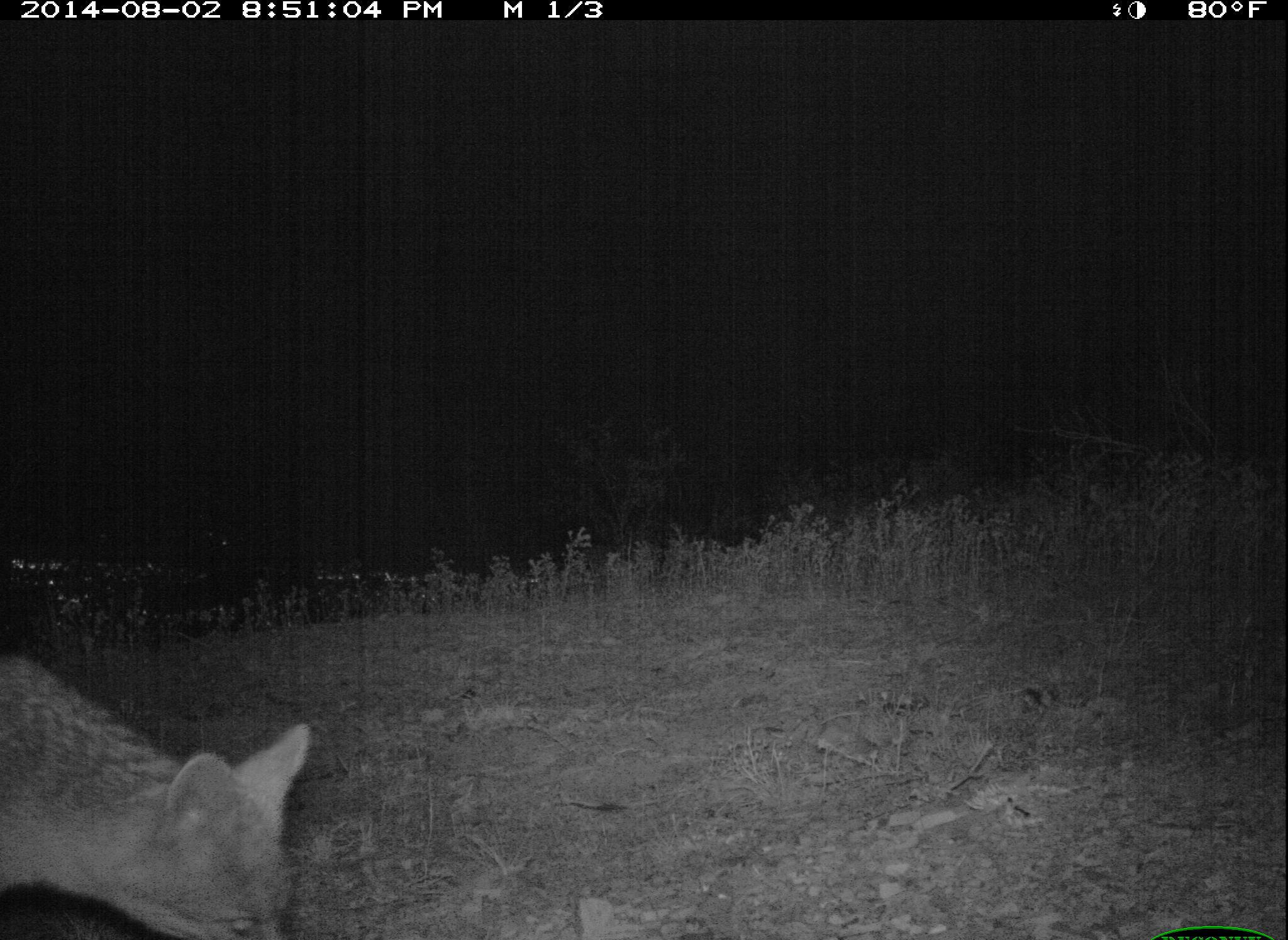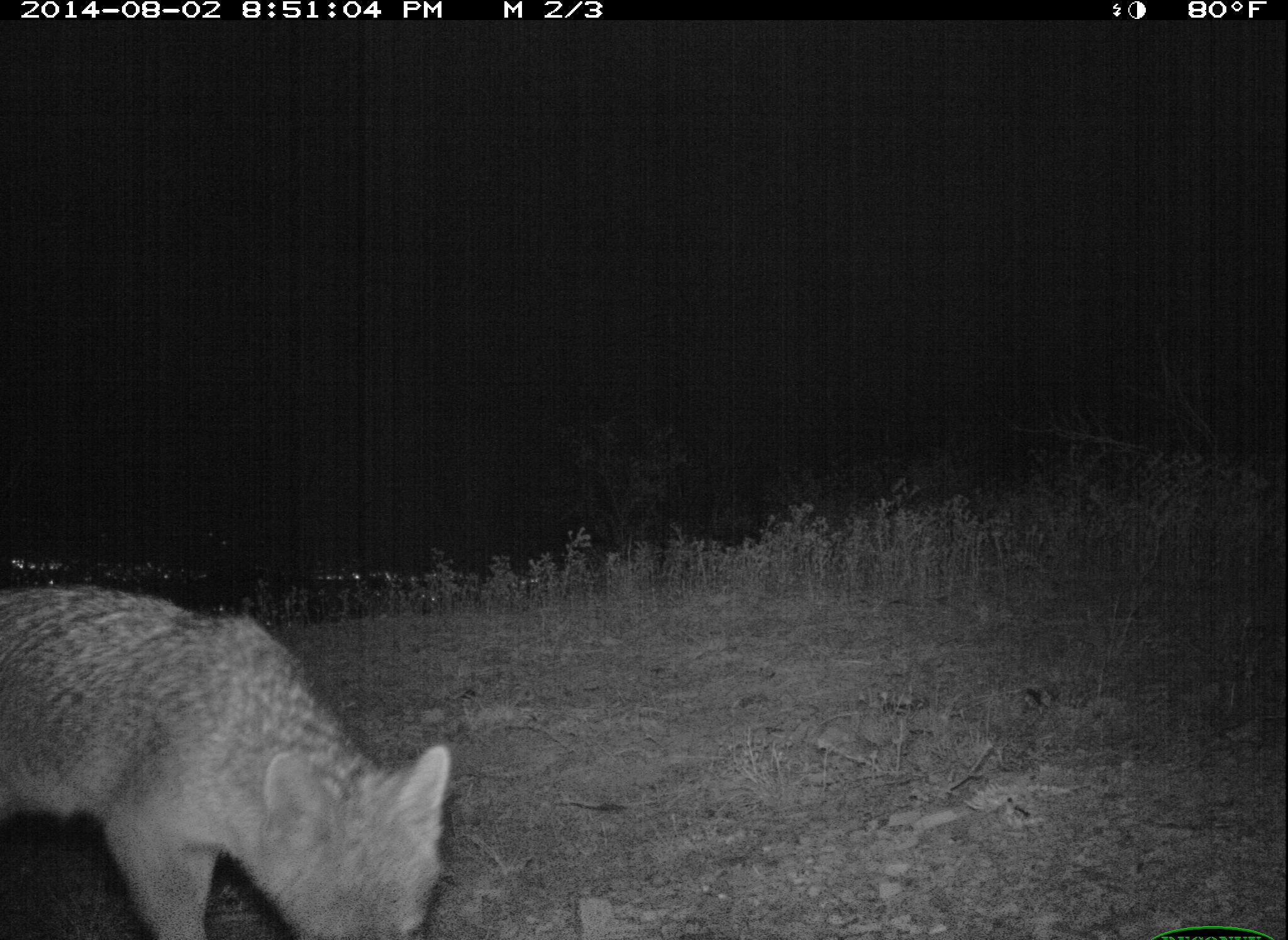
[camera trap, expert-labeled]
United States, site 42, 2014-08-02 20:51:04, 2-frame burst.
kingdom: Animalia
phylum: Chordata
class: Mammalia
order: Carnivora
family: Canidae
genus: Urocyon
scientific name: Urocyon cinereoargenteus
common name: gray fox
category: fox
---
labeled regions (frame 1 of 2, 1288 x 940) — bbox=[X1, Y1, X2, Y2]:
fox: bbox=[0, 659, 313, 940]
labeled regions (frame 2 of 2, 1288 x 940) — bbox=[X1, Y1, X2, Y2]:
fox: bbox=[0, 586, 455, 940]